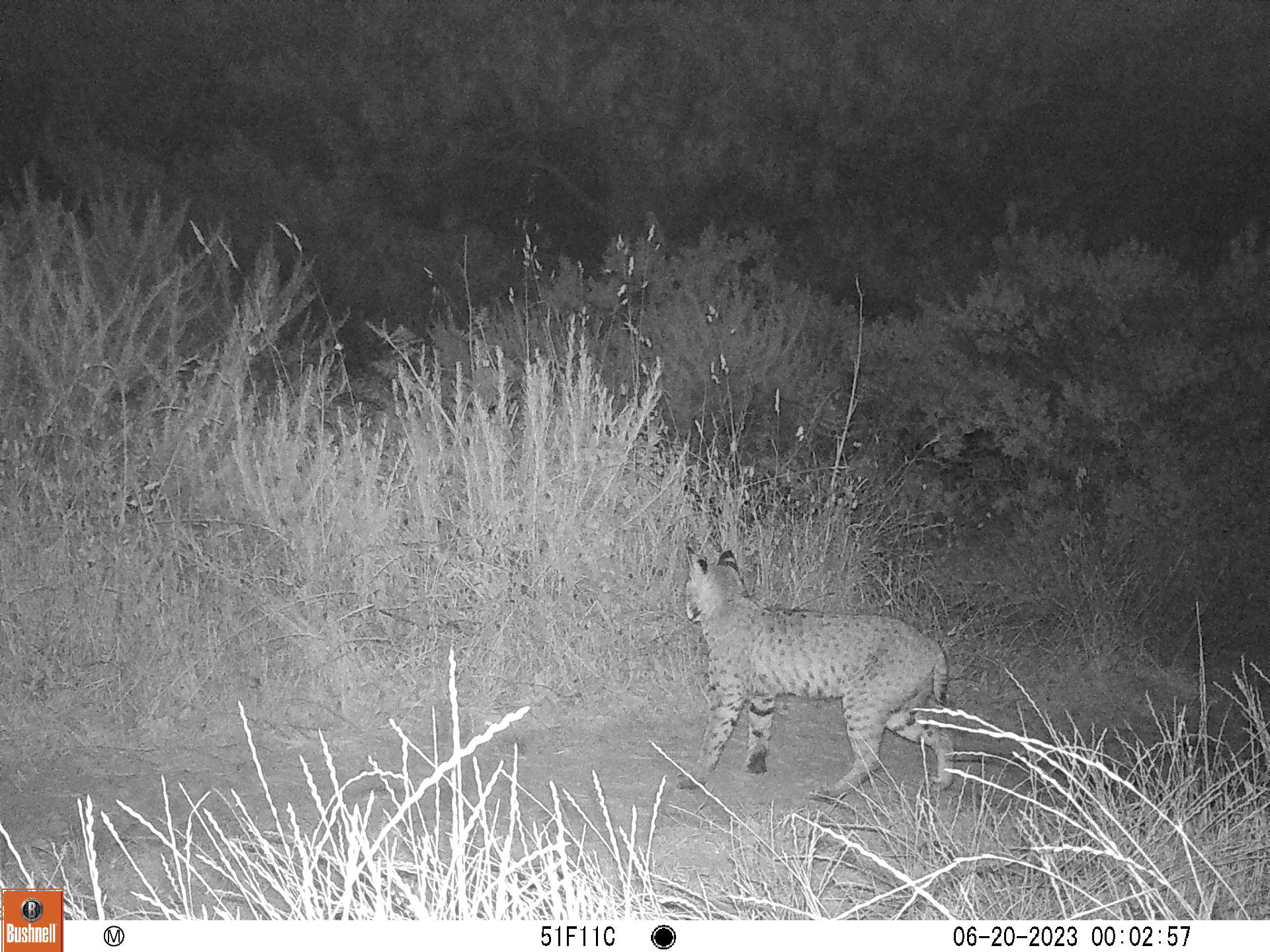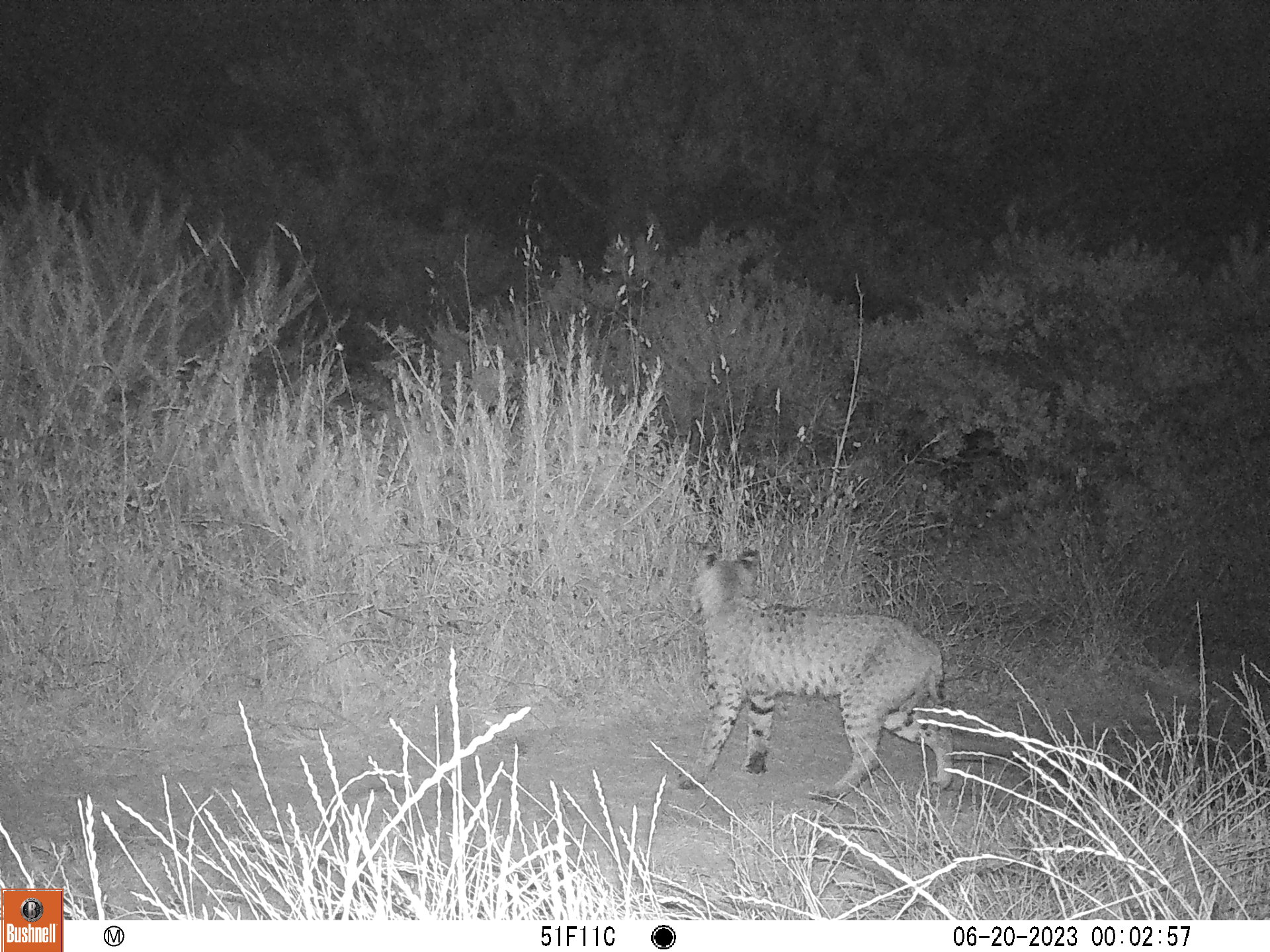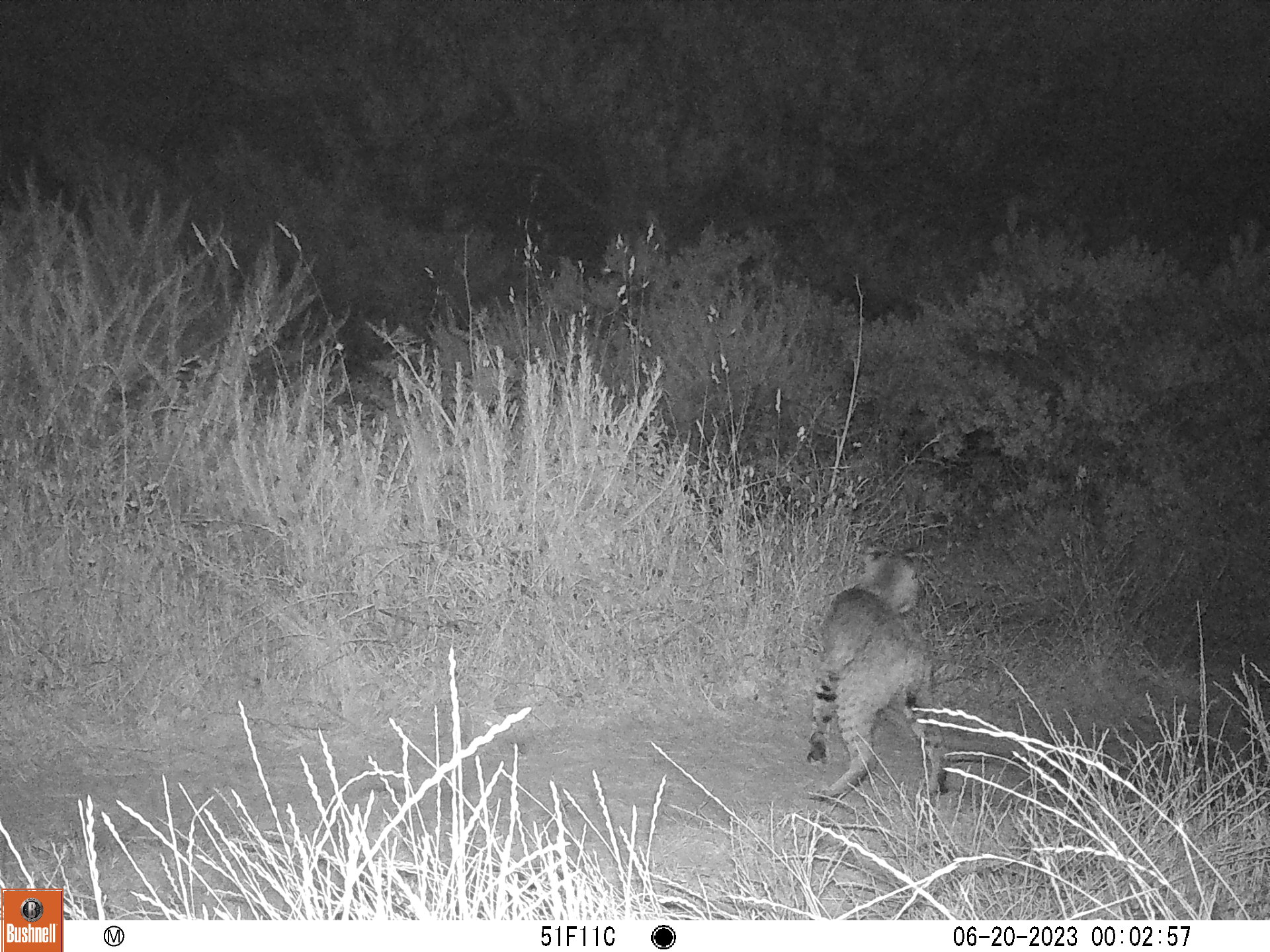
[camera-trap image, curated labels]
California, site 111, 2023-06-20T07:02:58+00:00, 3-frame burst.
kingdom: Animalia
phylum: Chordata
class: Mammalia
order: Carnivora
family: Felidae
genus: Lynx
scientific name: Lynx rufus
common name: bobcat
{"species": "bobcat (Lynx rufus)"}